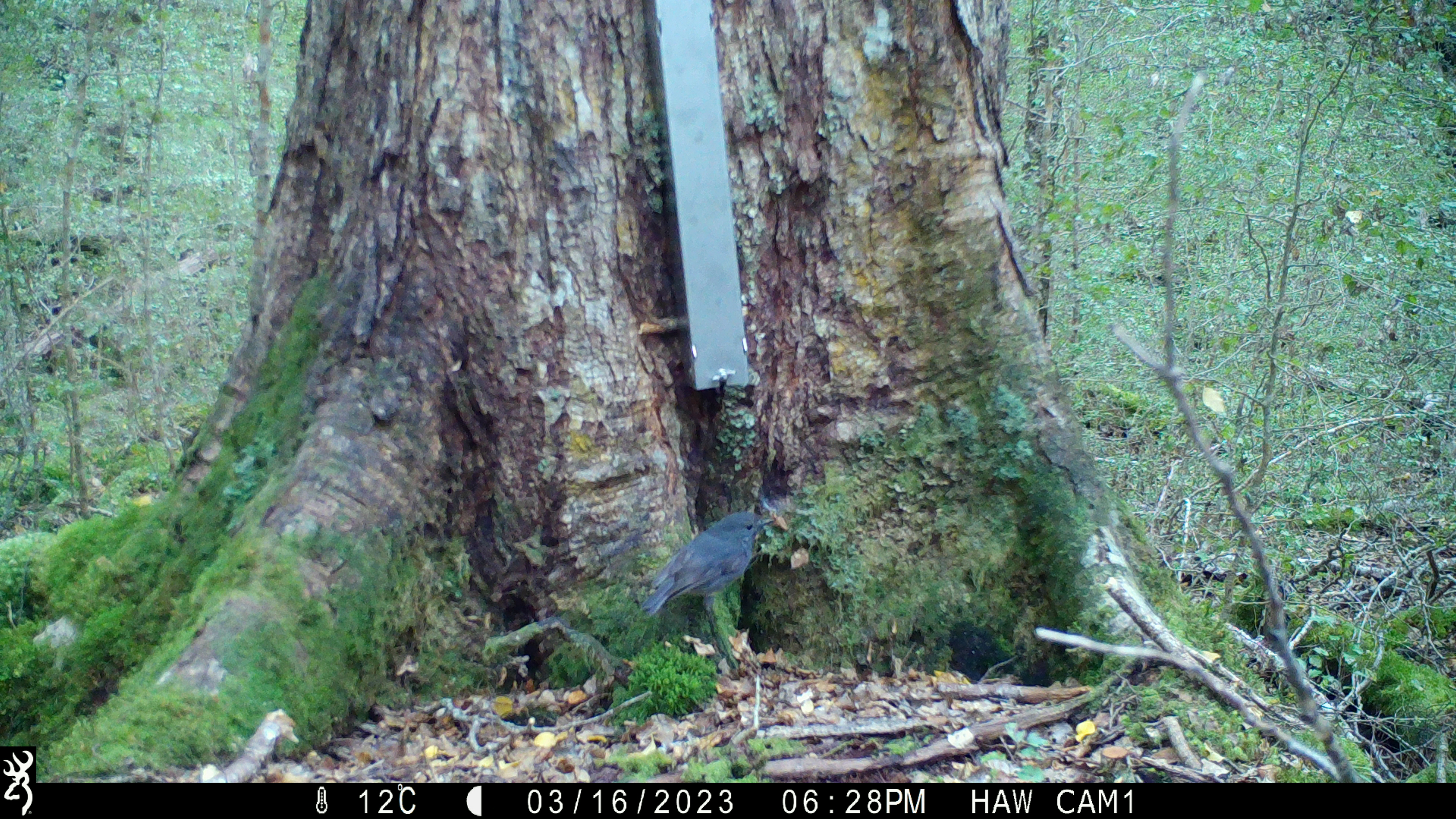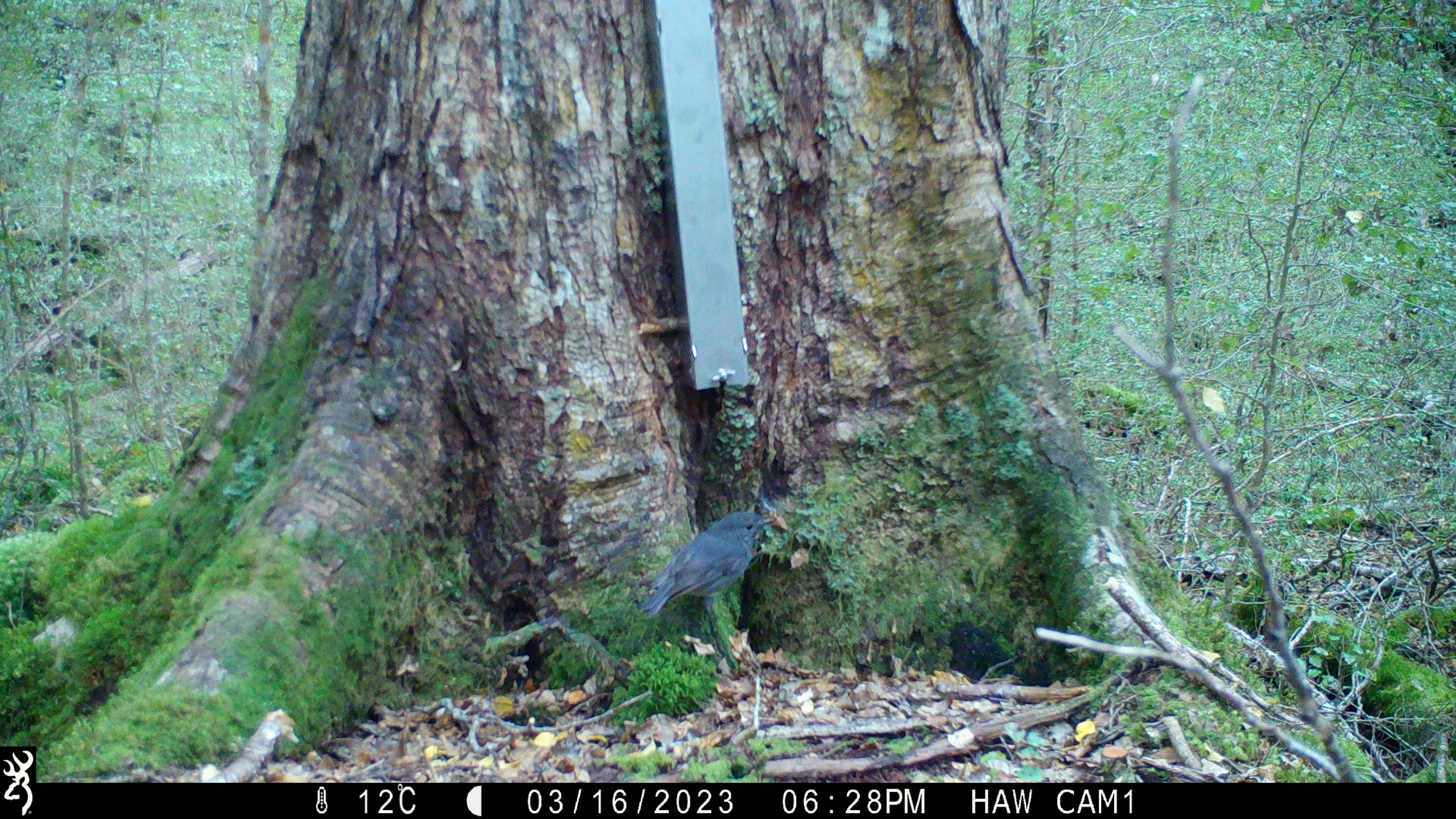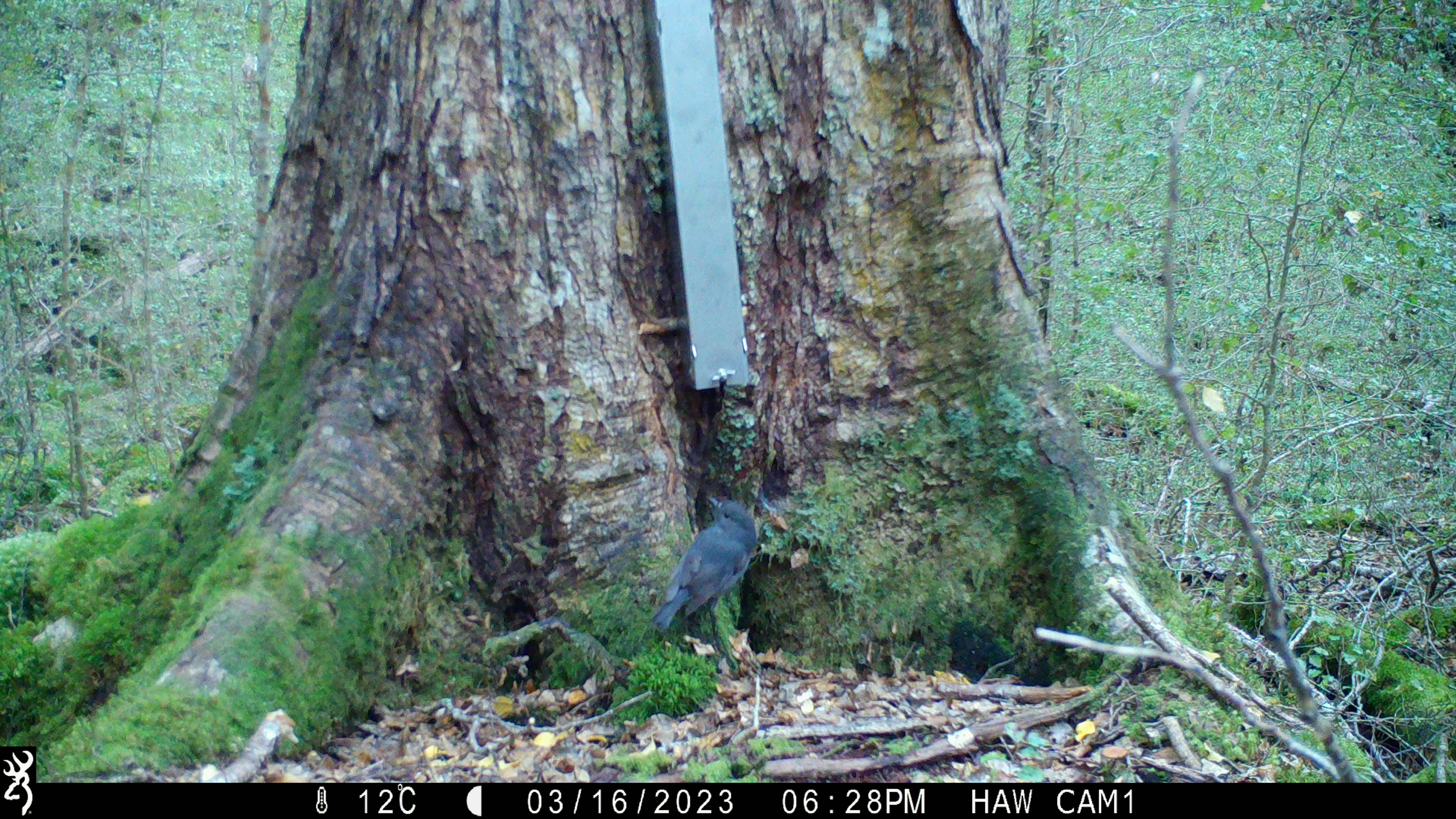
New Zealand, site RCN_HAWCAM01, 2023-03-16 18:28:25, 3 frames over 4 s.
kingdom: Animalia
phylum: Chordata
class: Aves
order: Passeriformes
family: Petroicidae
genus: Petroica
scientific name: Petroica australis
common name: new zealand robin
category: robin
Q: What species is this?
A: Robin (new zealand robin) (Petroica australis).